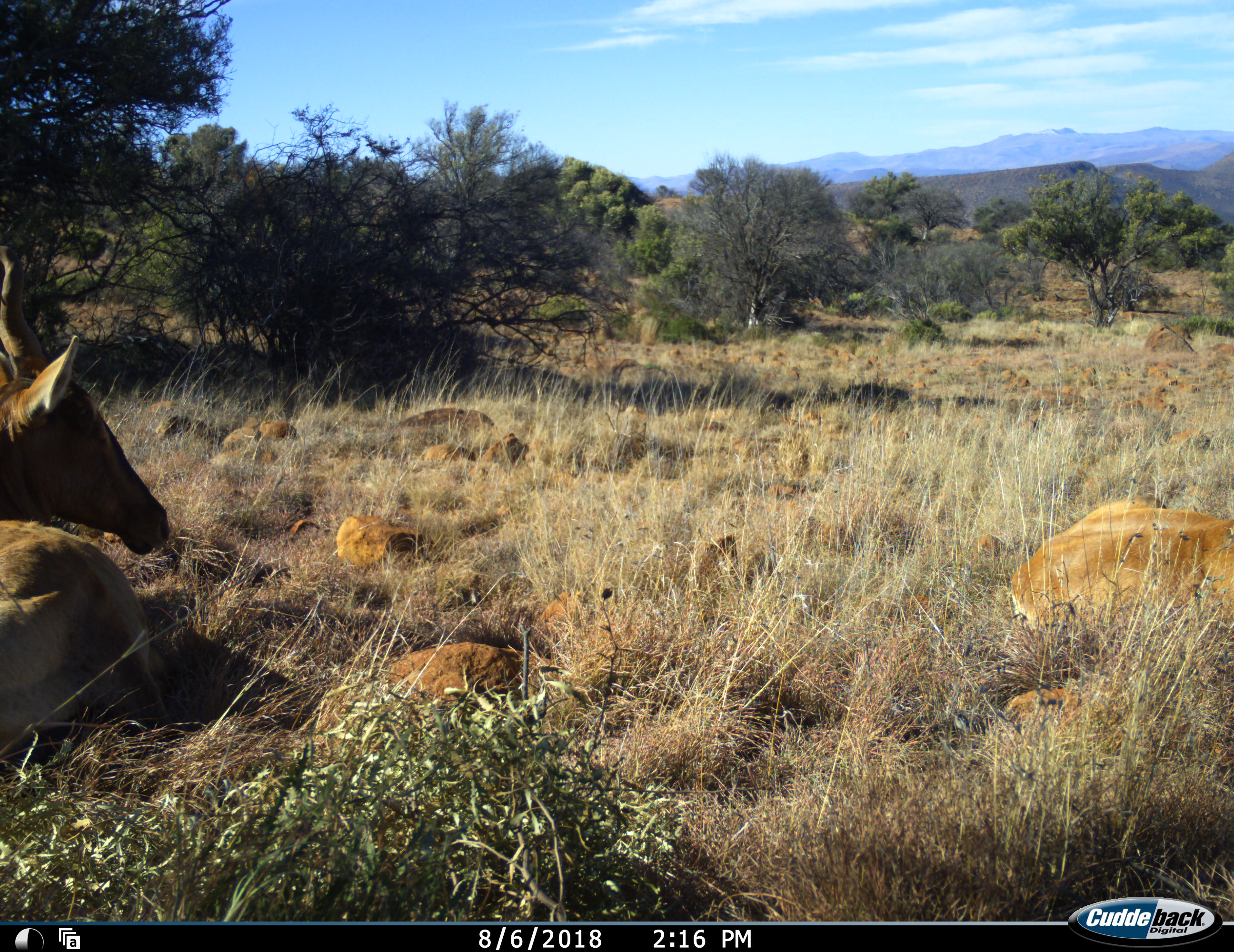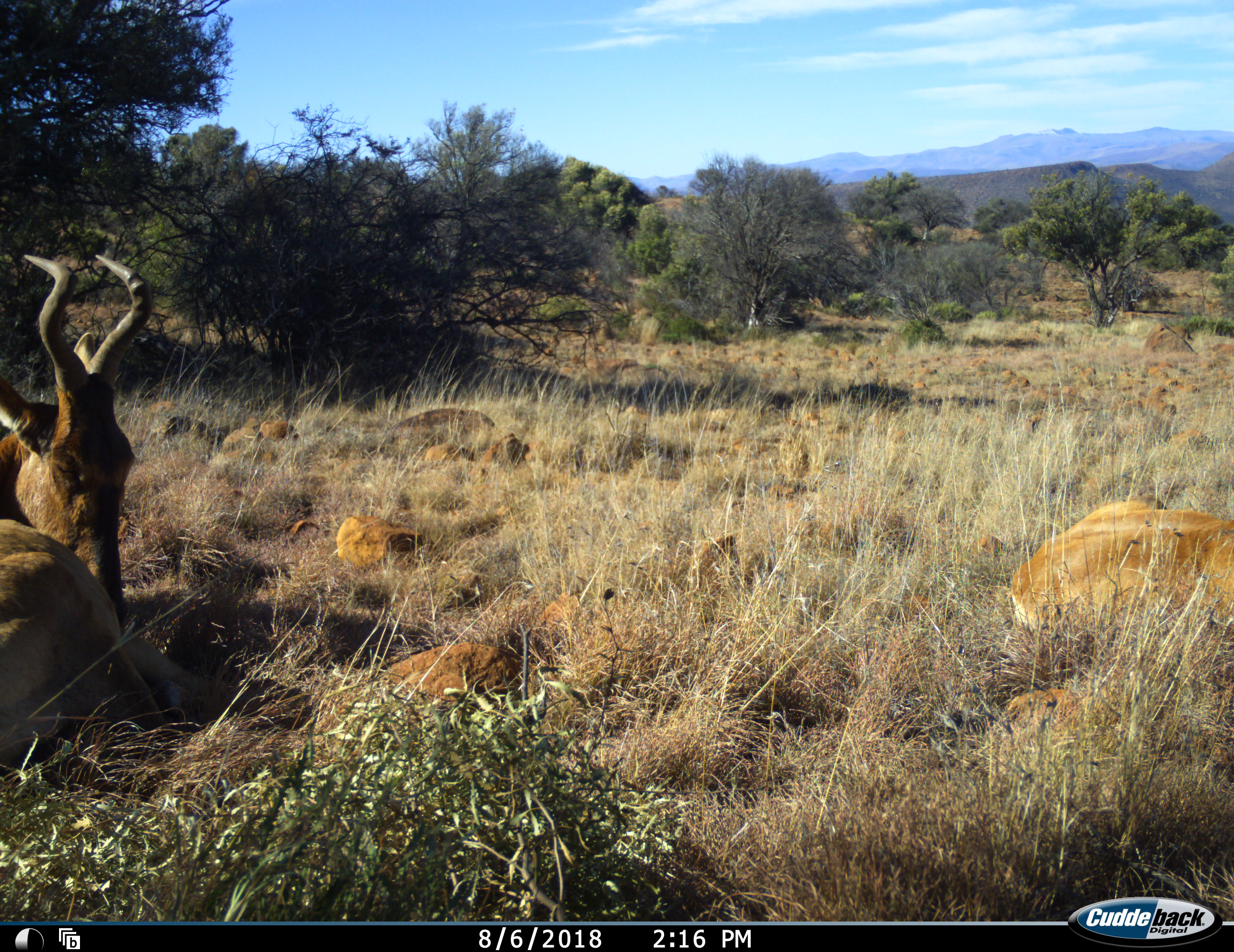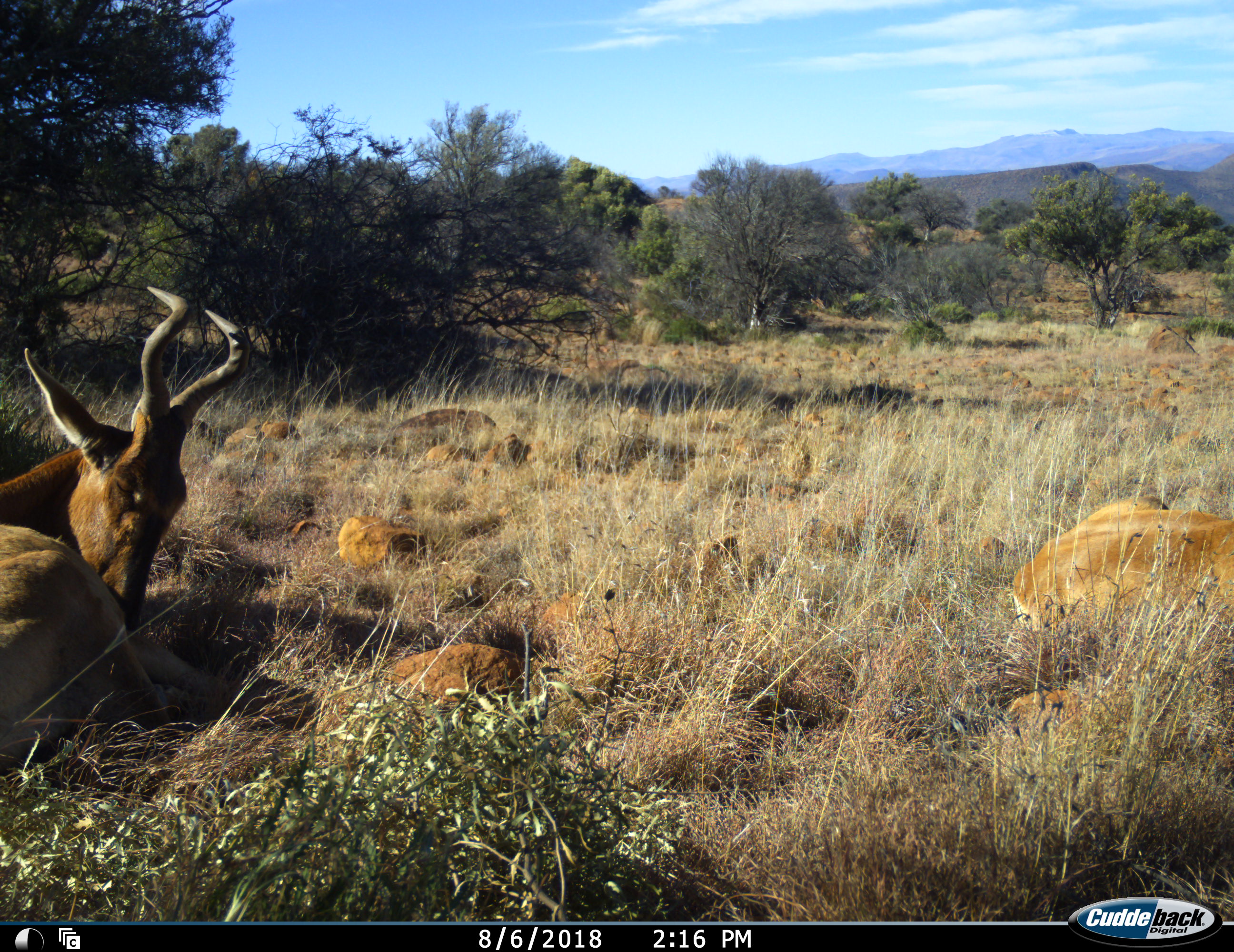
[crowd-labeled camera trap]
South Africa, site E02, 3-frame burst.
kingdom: Animalia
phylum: Chordata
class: Mammalia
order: Artiodactyla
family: Bovidae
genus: Alcelaphus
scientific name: Alcelaphus buselaphus caama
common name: red hartebeest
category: hartebeestred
Hartebeestred (red hartebeest) (Alcelaphus buselaphus caama), count 1. Behavior (volunteer vote fractions): standing 0%, resting 100%, moving 0%, interacting 0%. Young present (vote fraction): 10%. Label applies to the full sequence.